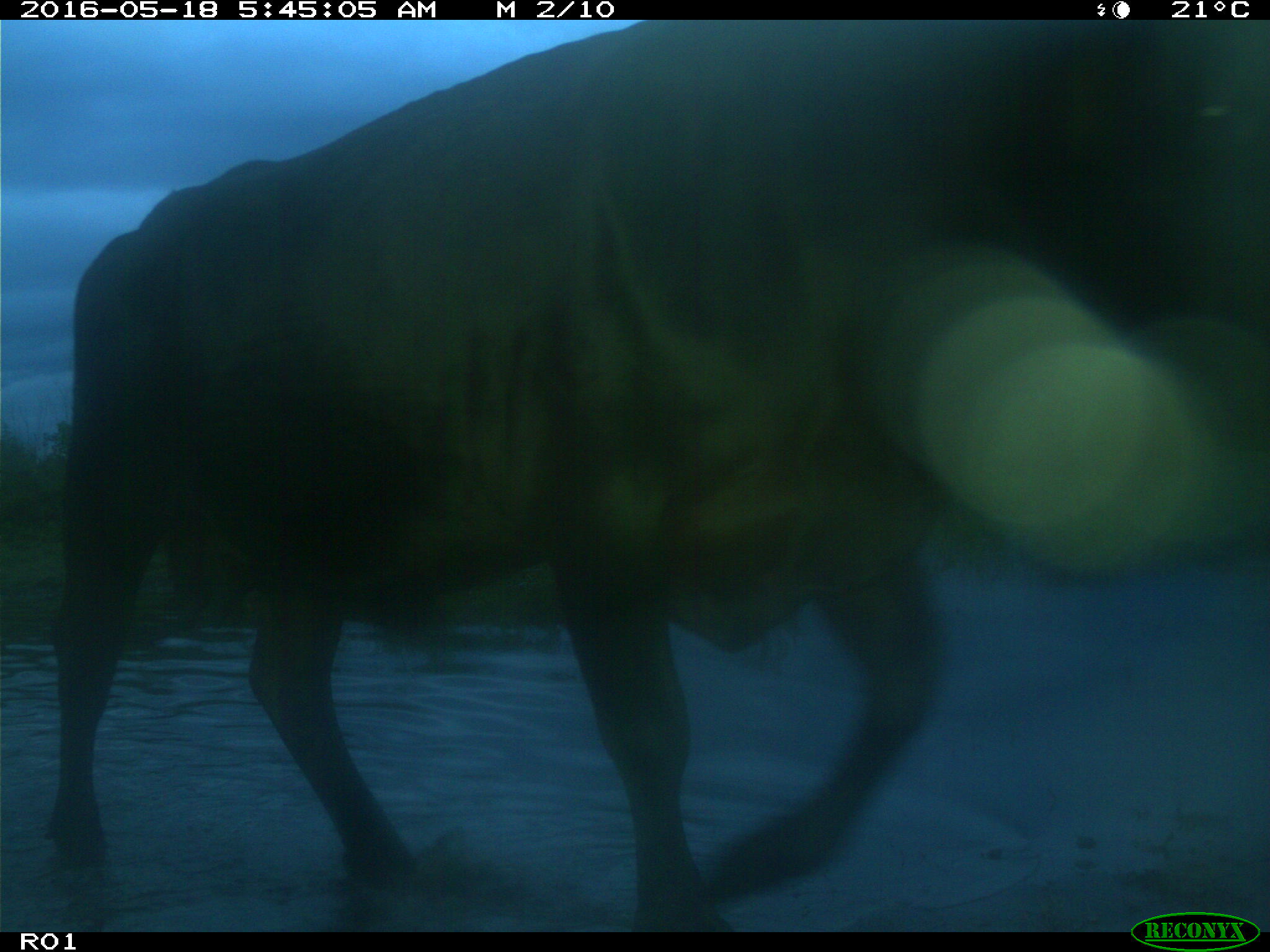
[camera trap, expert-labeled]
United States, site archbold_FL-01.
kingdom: Animalia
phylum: Chordata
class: Mammalia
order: Artiodactyla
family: Bovidae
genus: Bos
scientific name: Bos taurus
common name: domestic cow